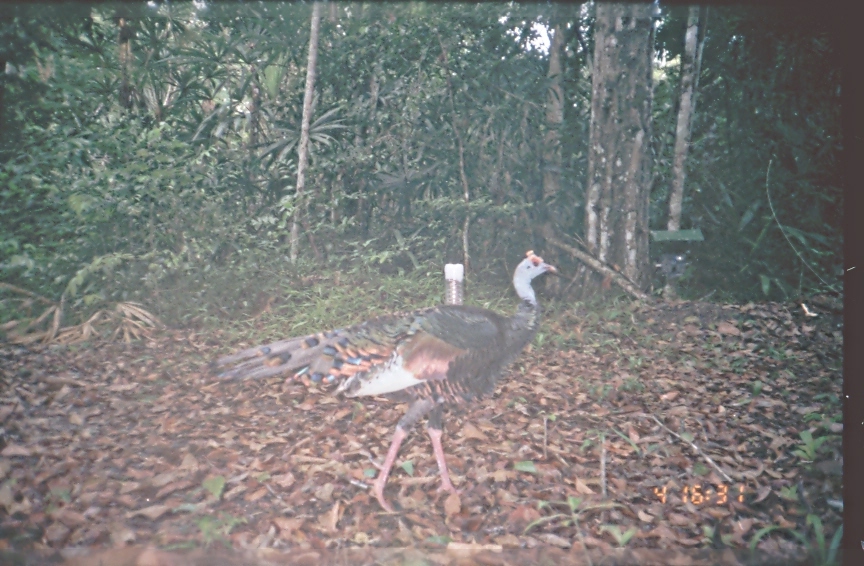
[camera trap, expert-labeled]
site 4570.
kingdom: Animalia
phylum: Chordata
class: Aves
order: Galliformes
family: Phasianidae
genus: Meleagris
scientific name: Meleagris ocellata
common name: ocellated turkey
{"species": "Meleagris ocellata (ocellated turkey)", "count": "1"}